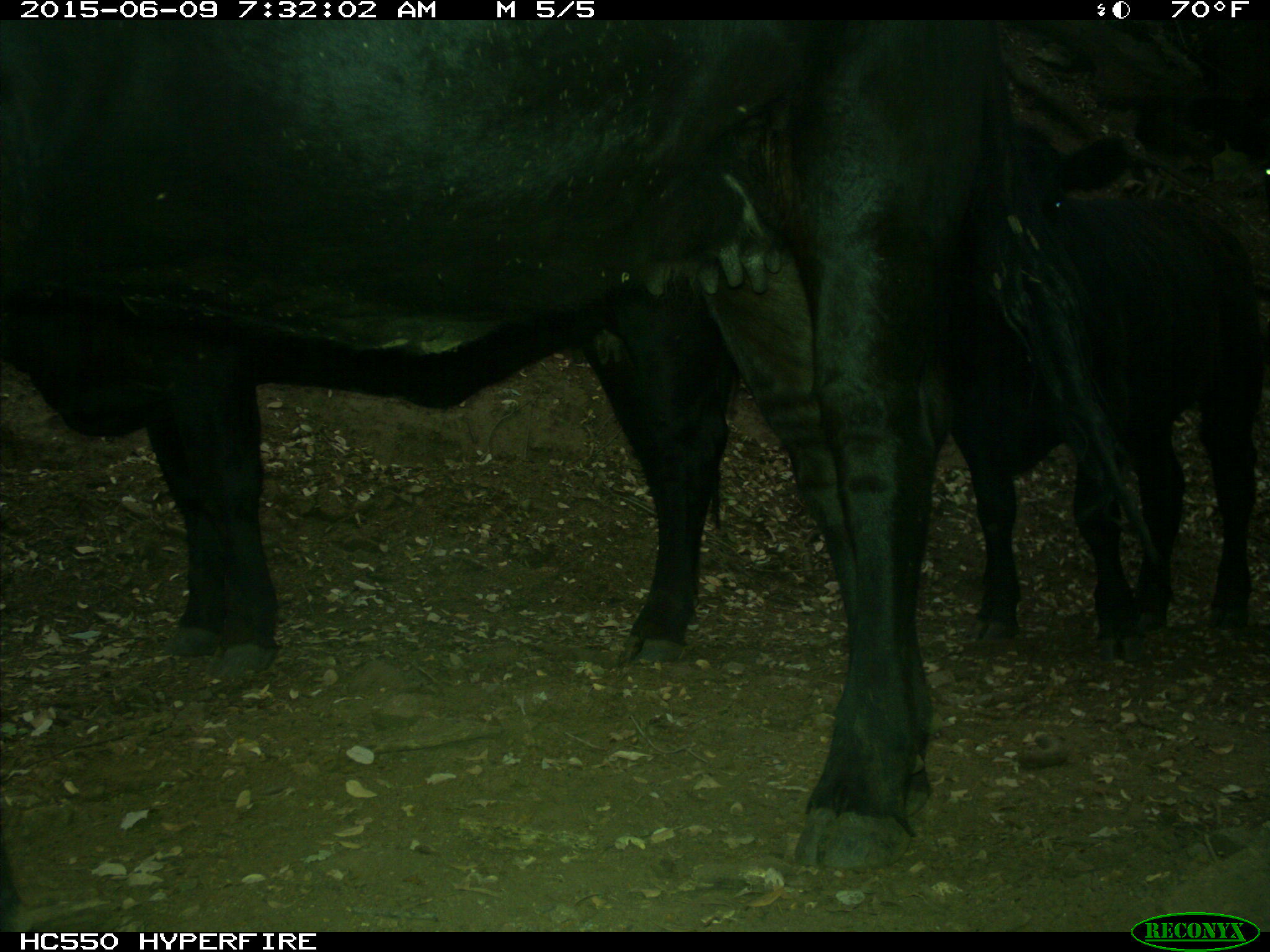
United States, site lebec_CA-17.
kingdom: Animalia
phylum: Chordata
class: Mammalia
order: Artiodactyla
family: Bovidae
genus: Bos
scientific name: Bos taurus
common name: domestic cow